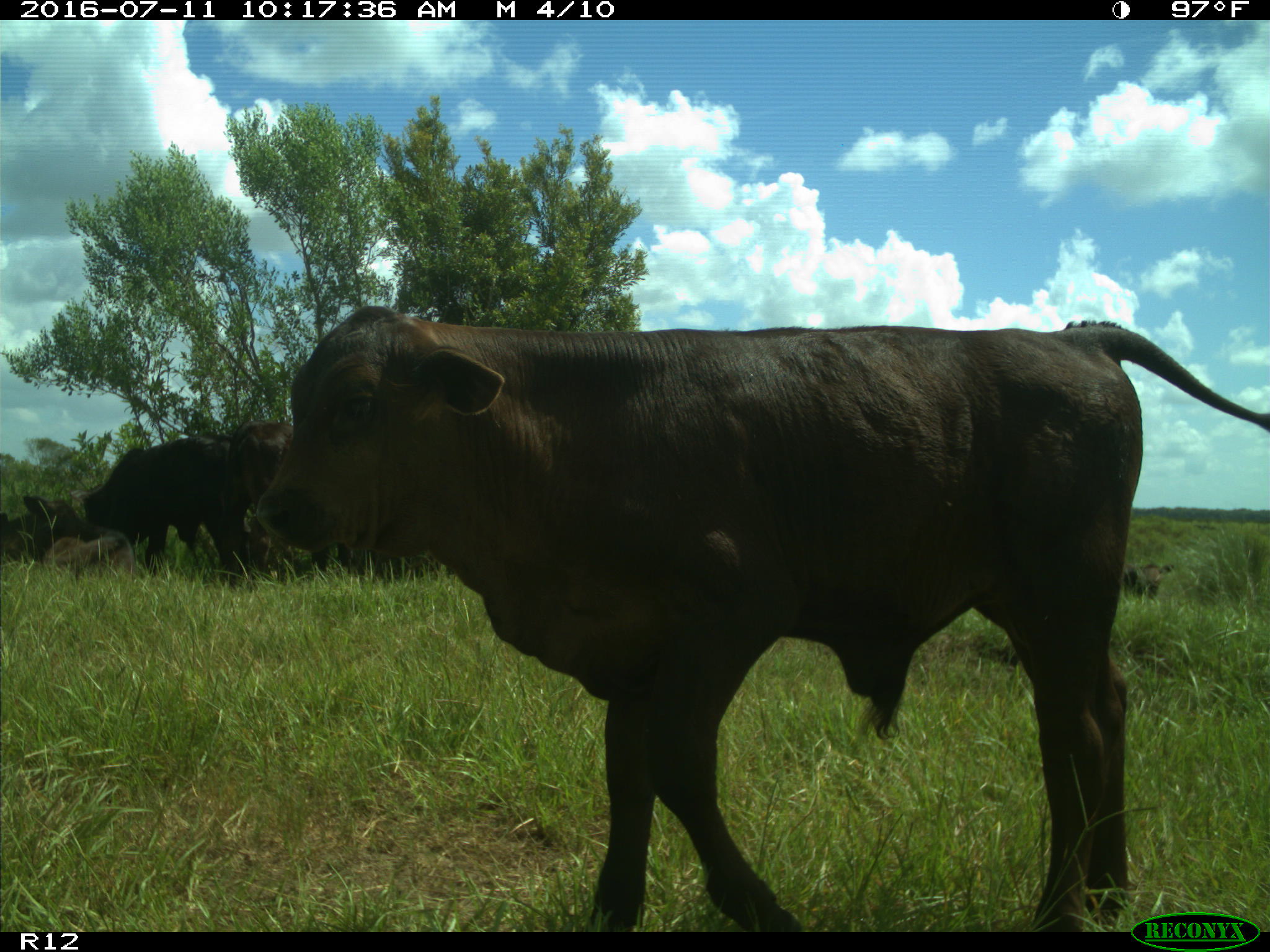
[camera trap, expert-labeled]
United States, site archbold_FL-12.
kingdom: Animalia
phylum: Chordata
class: Mammalia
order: Artiodactyla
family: Bovidae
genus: Bos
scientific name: Bos taurus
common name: domestic cow